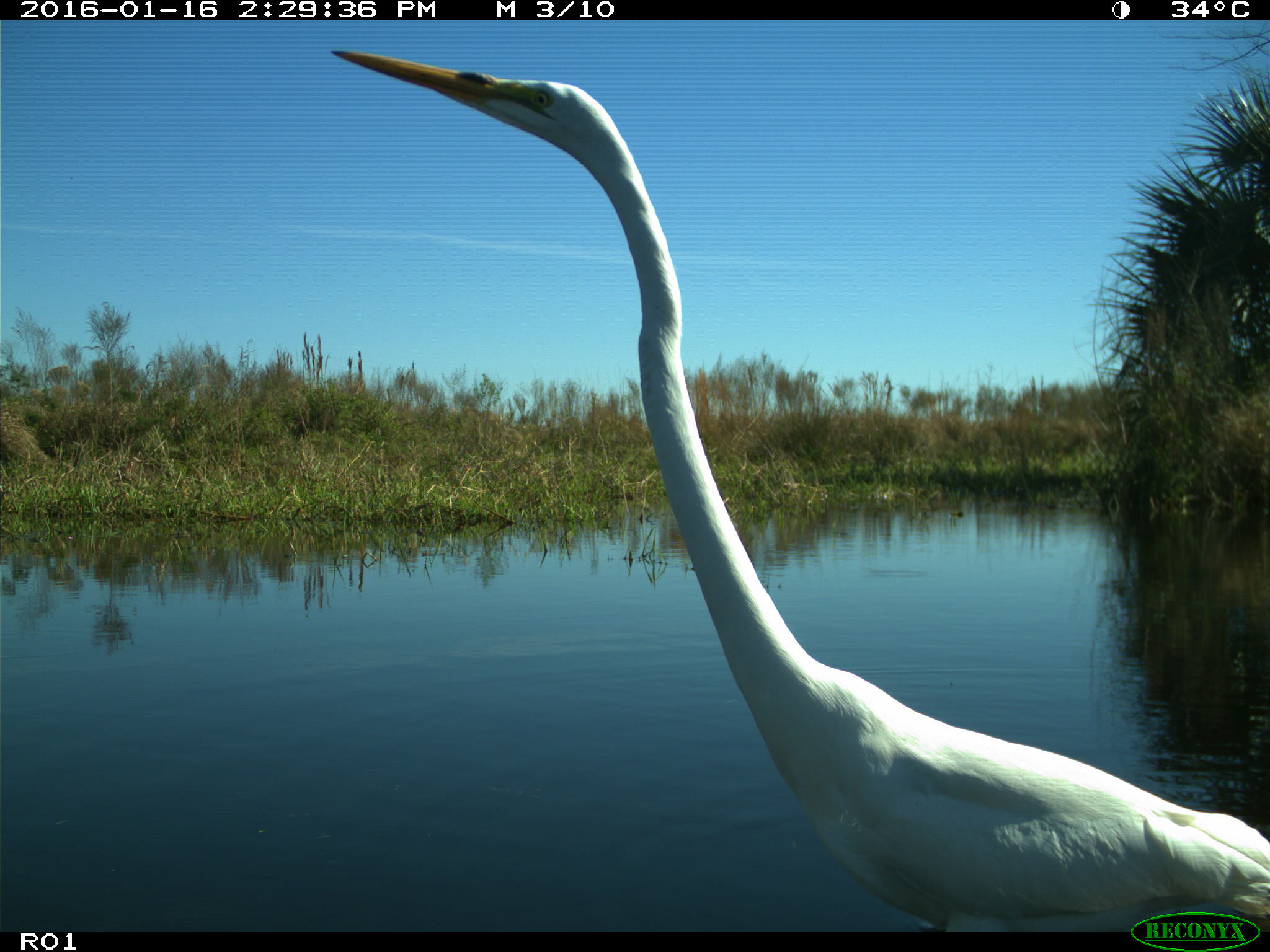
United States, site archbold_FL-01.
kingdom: Animalia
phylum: Chordata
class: Aves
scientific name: Aves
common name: birds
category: unidentified bird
Unidentified bird (birds) (Aves).